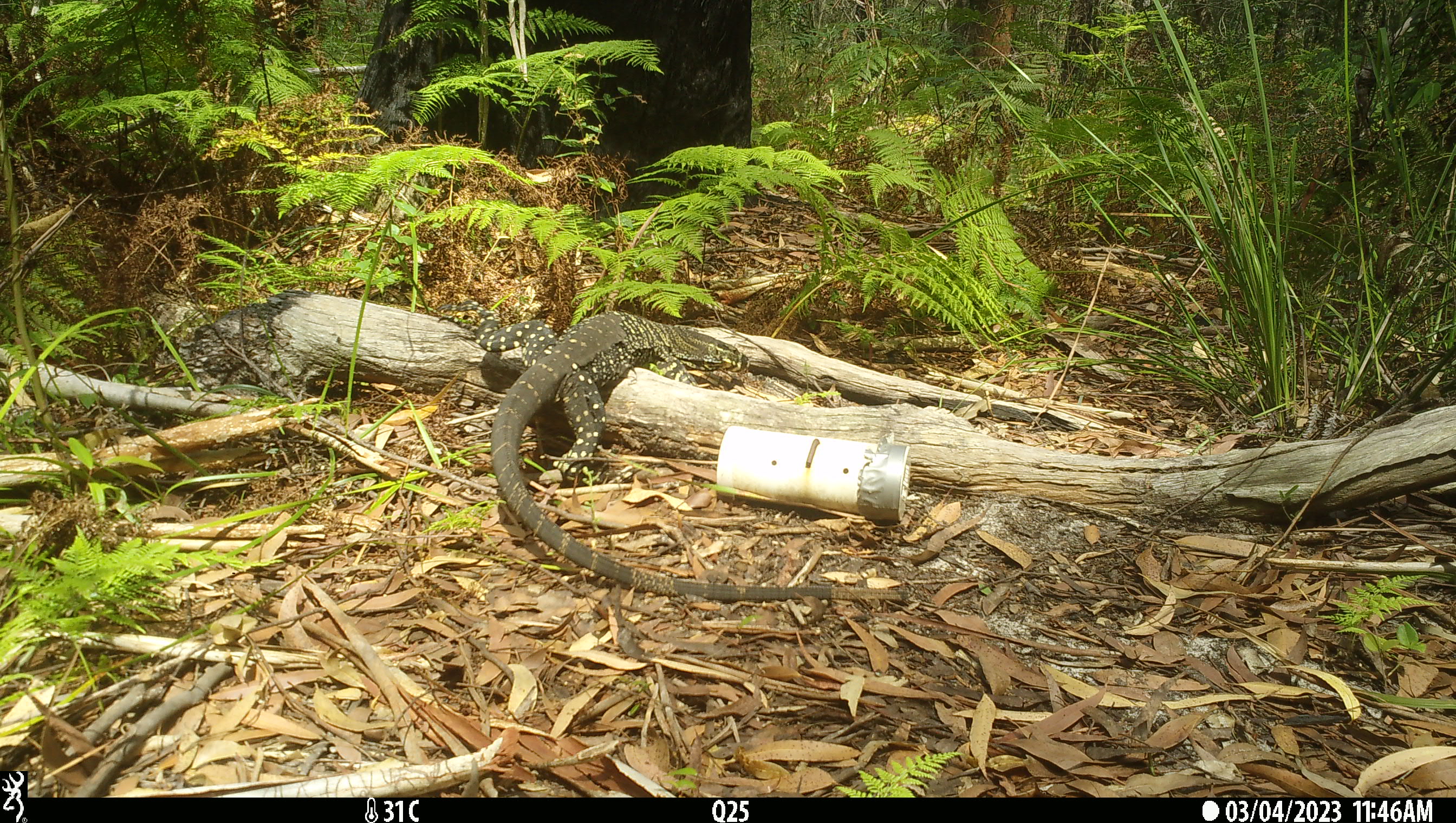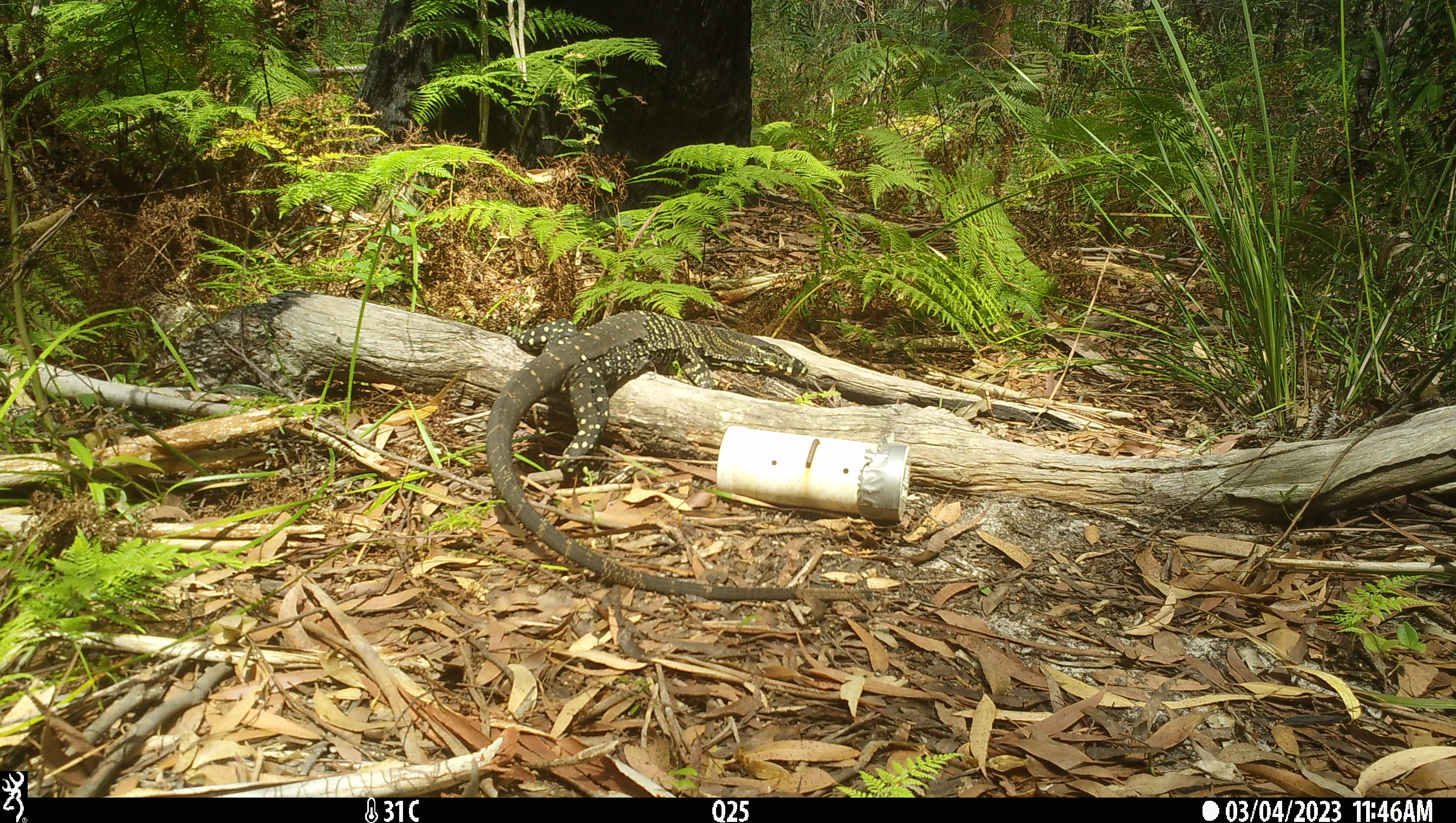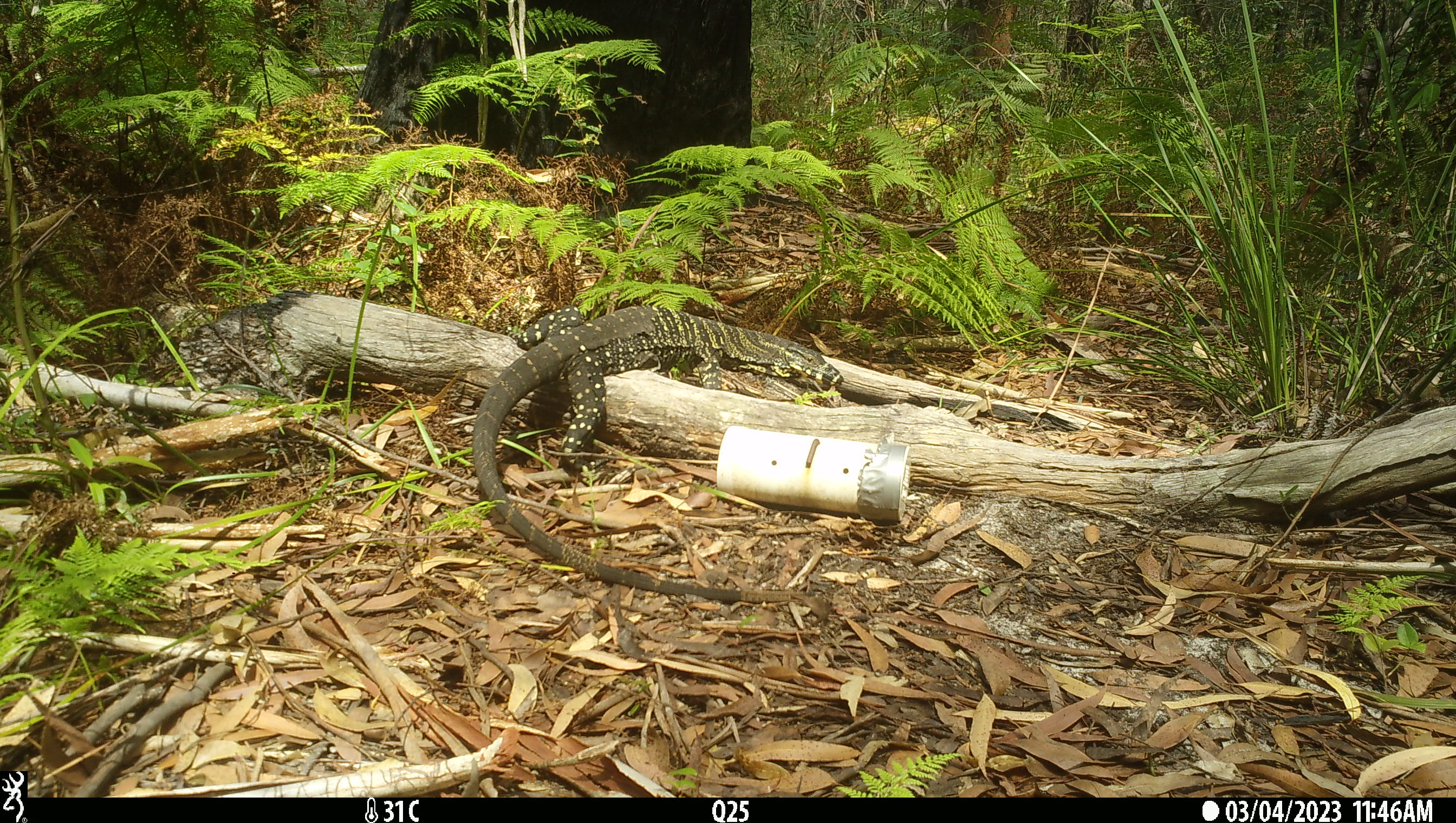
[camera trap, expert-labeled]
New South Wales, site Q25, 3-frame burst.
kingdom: Animalia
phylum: Chordata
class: Reptilia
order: Squamata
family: Varanidae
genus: Varanus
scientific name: Varanus varius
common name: lace monitor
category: goanna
Goanna (lace monitor) (Varanus varius).